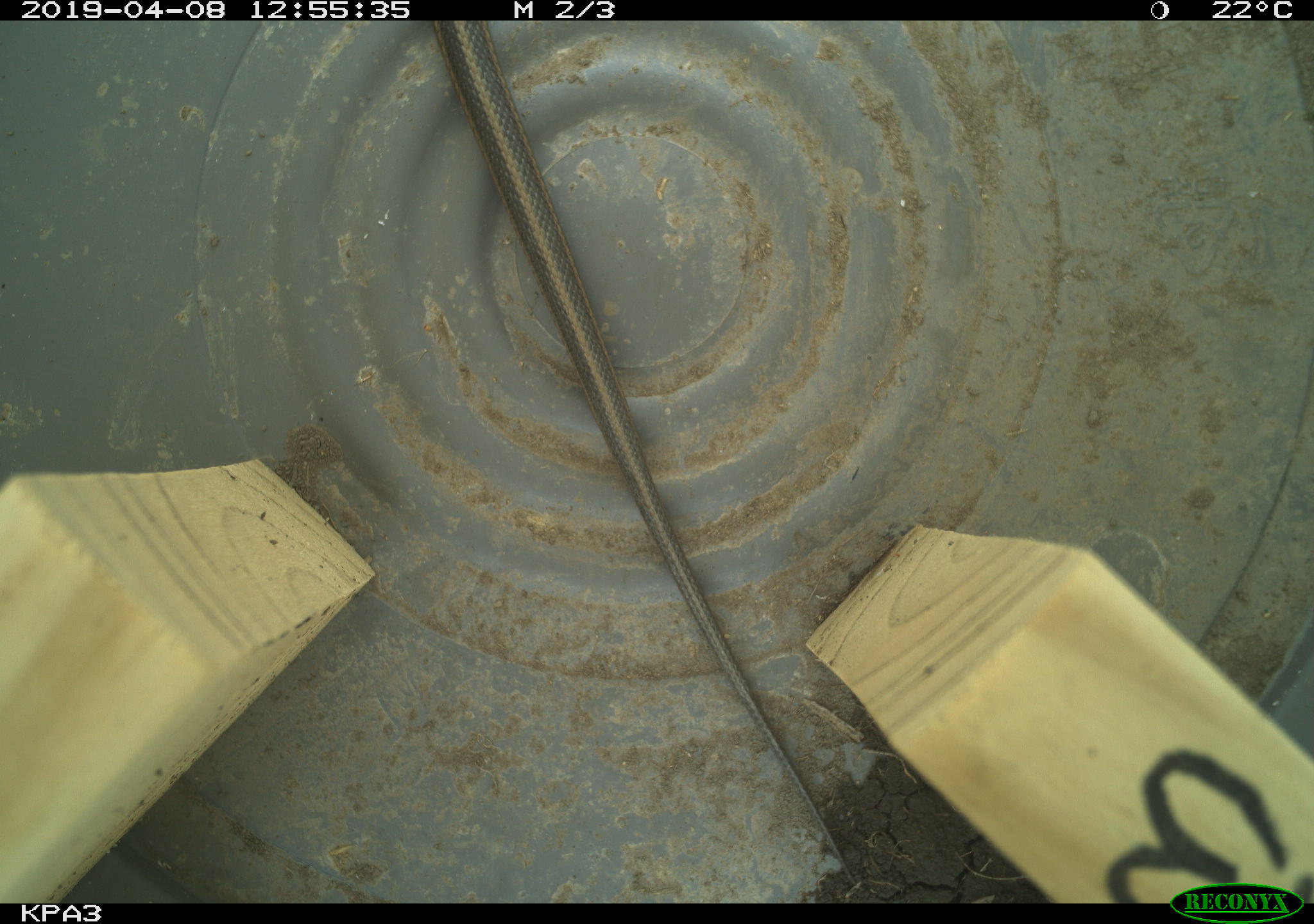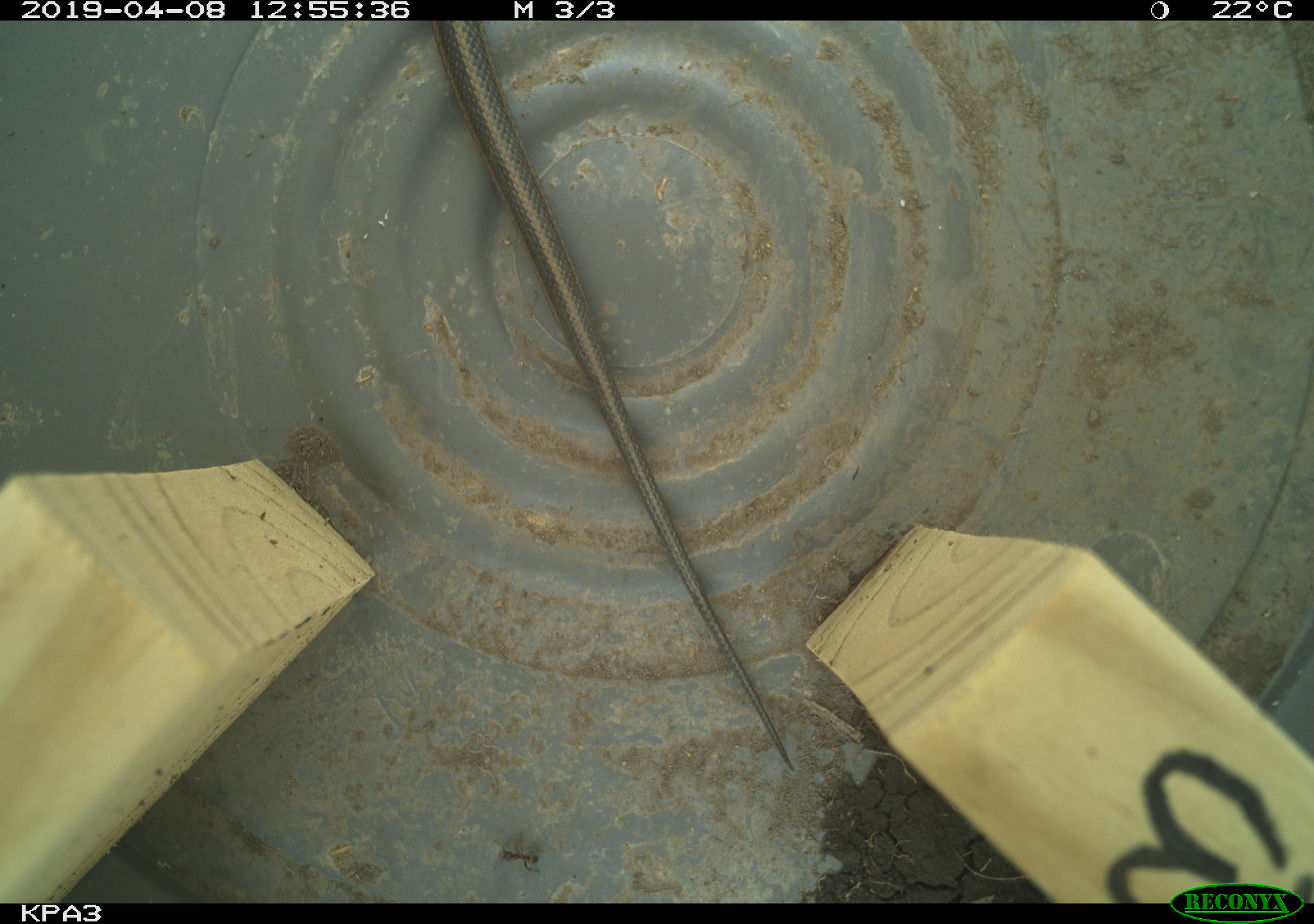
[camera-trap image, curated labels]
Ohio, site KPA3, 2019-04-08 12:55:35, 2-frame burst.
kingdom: Animalia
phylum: Chordata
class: Reptilia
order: Squamata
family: Colubridae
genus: Thamnophis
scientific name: Thamnophis sirtalis sirtalis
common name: eastern gartersnake